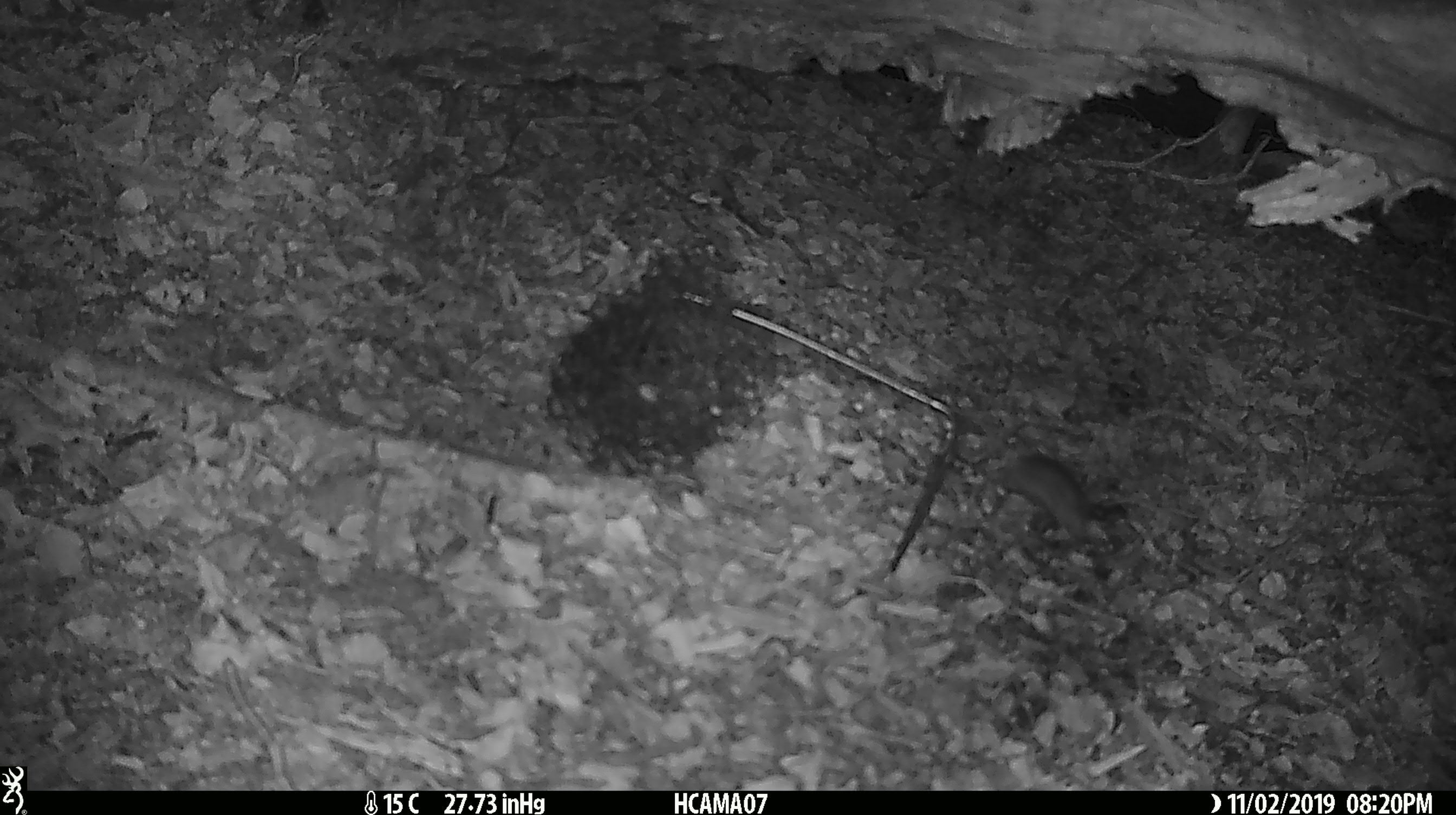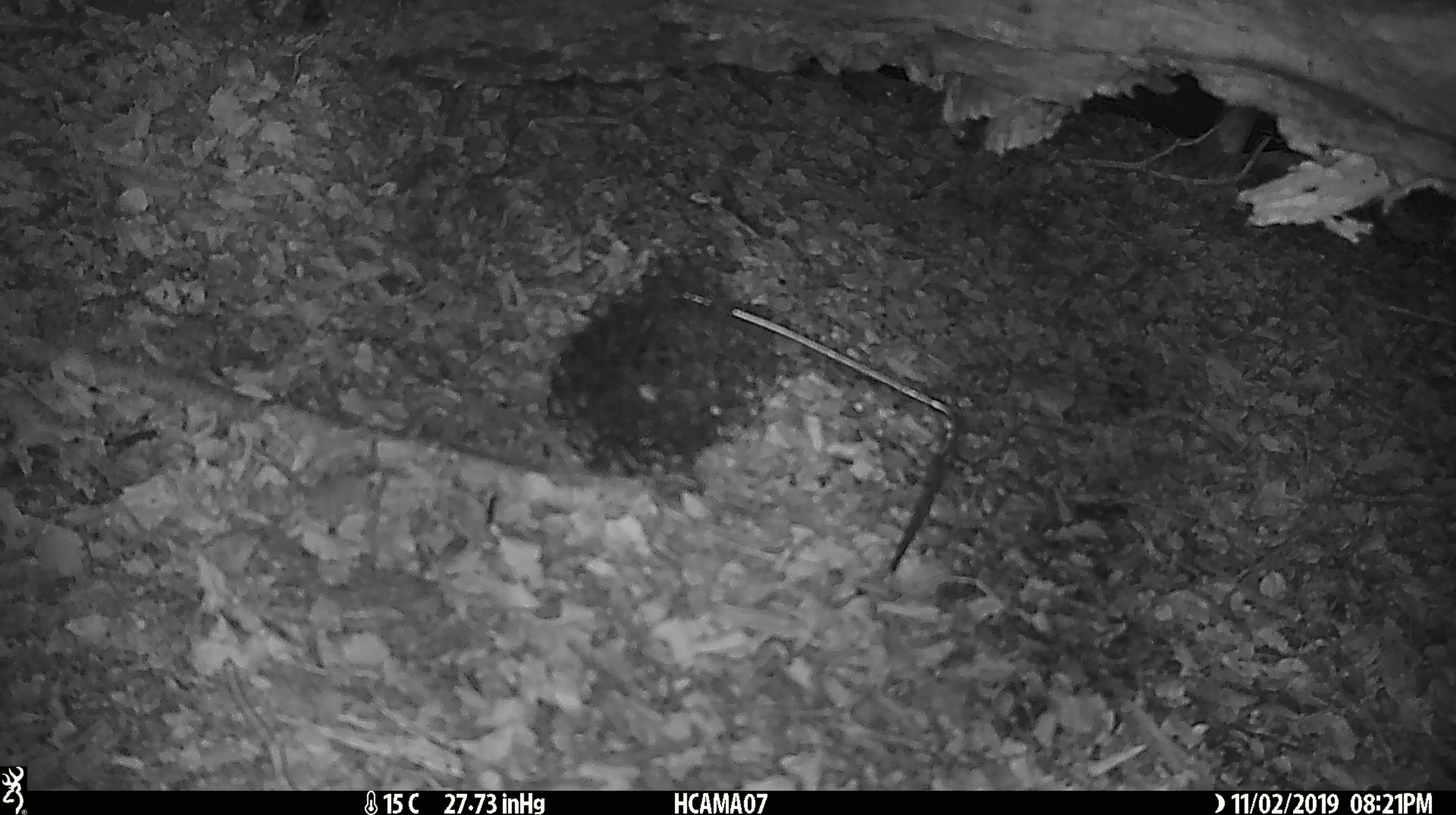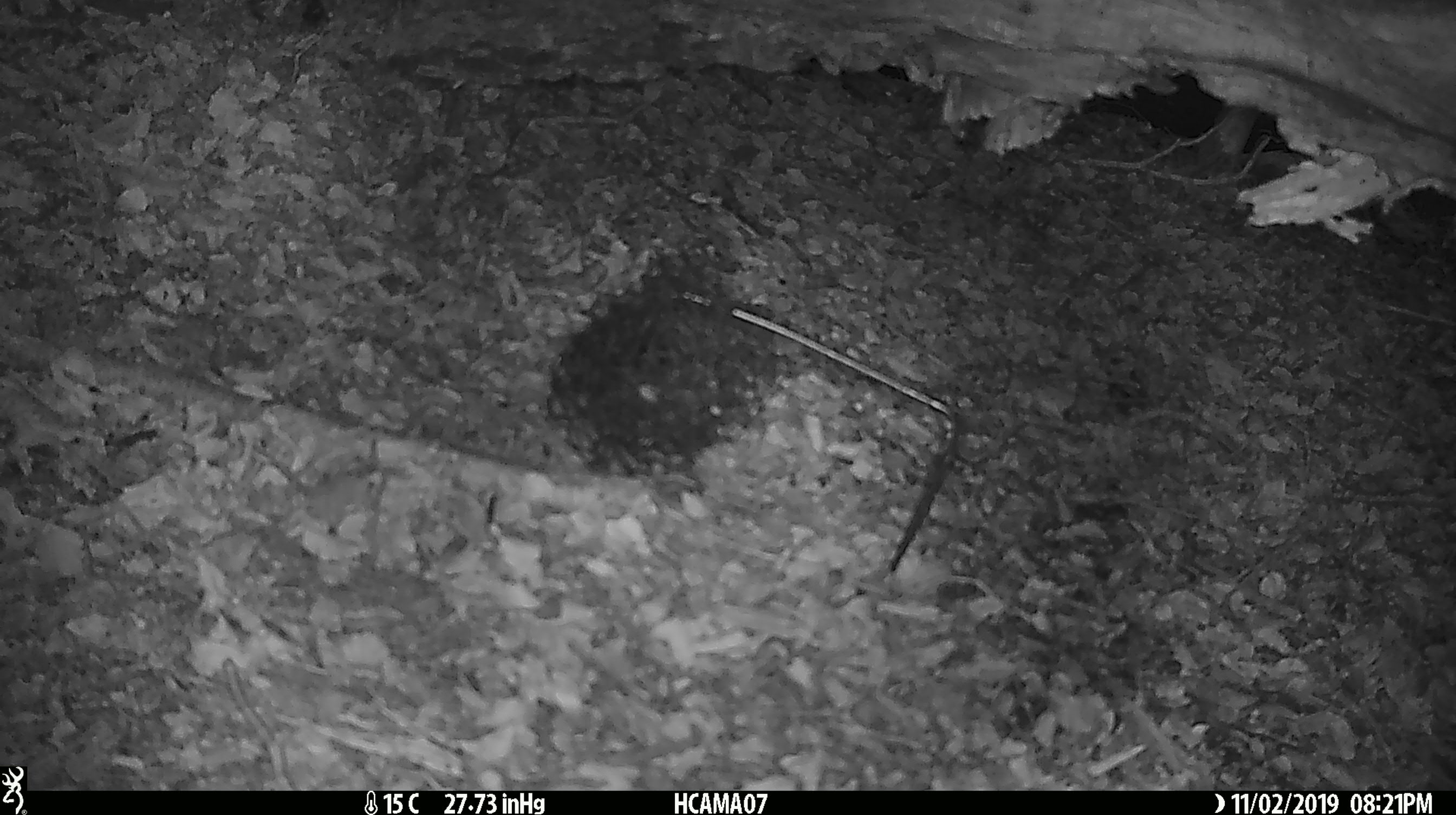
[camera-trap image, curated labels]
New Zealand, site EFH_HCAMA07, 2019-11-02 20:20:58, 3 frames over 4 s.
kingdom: Animalia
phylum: Chordata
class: Mammalia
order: Rodentia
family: Muridae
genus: Mus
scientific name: Mus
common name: mouse